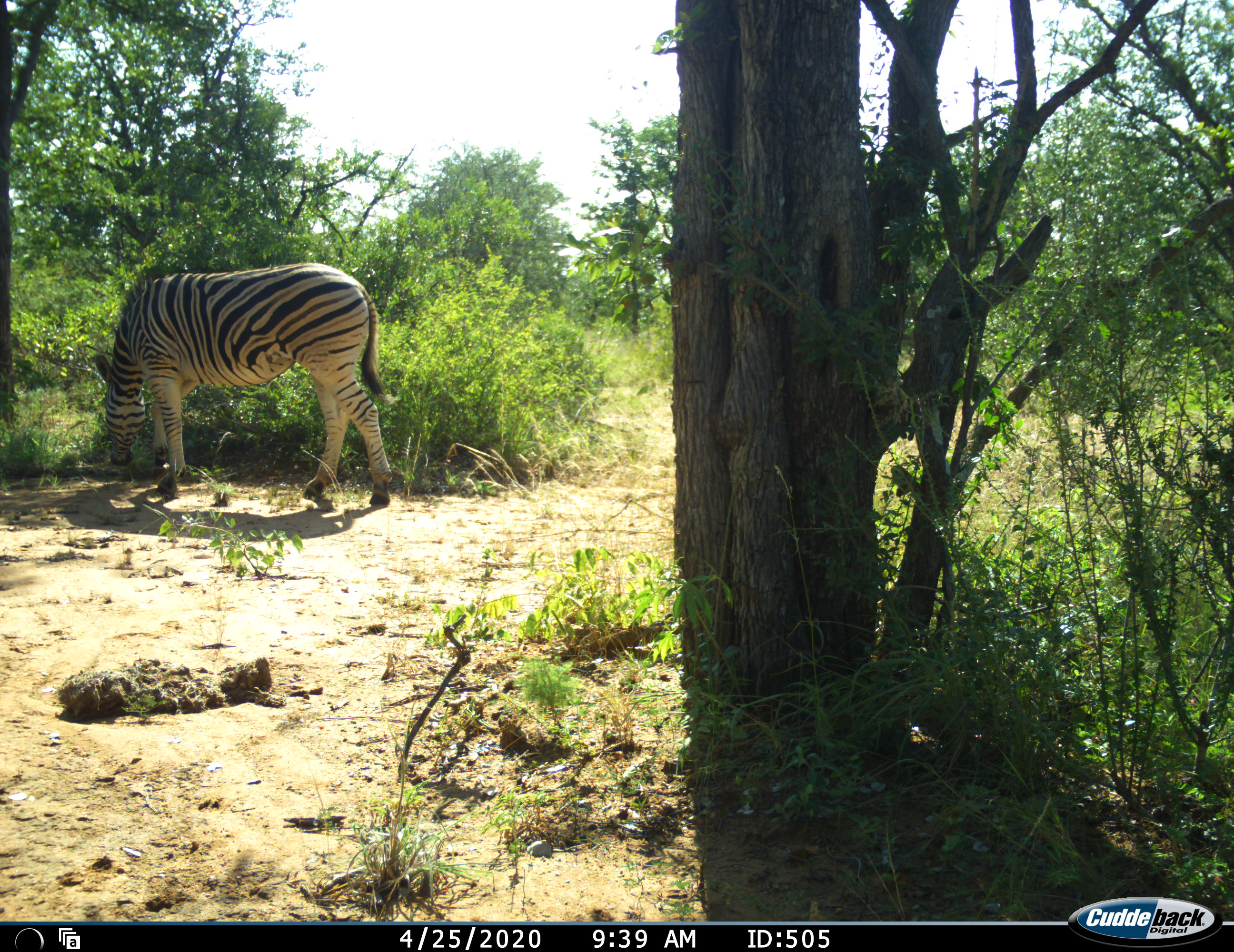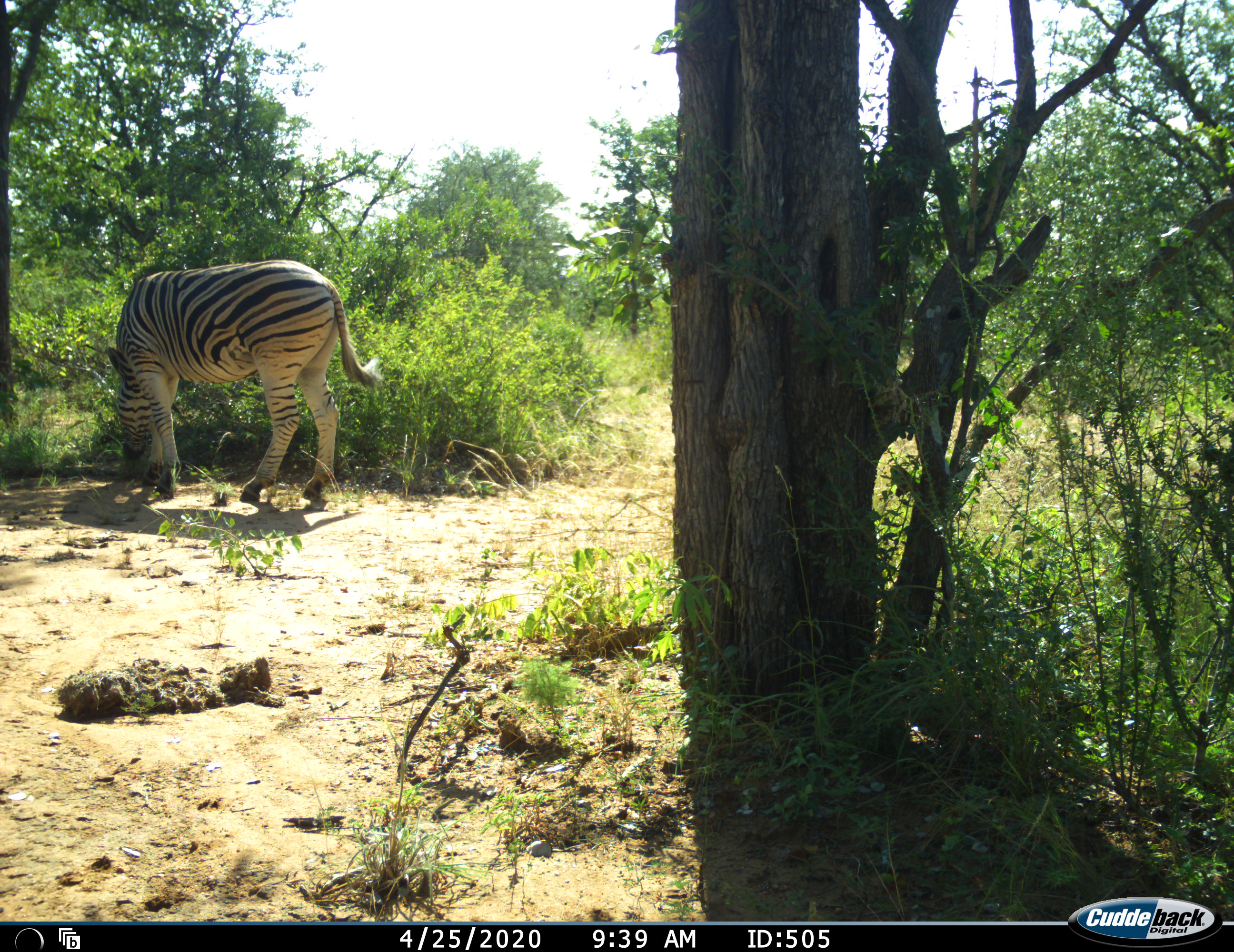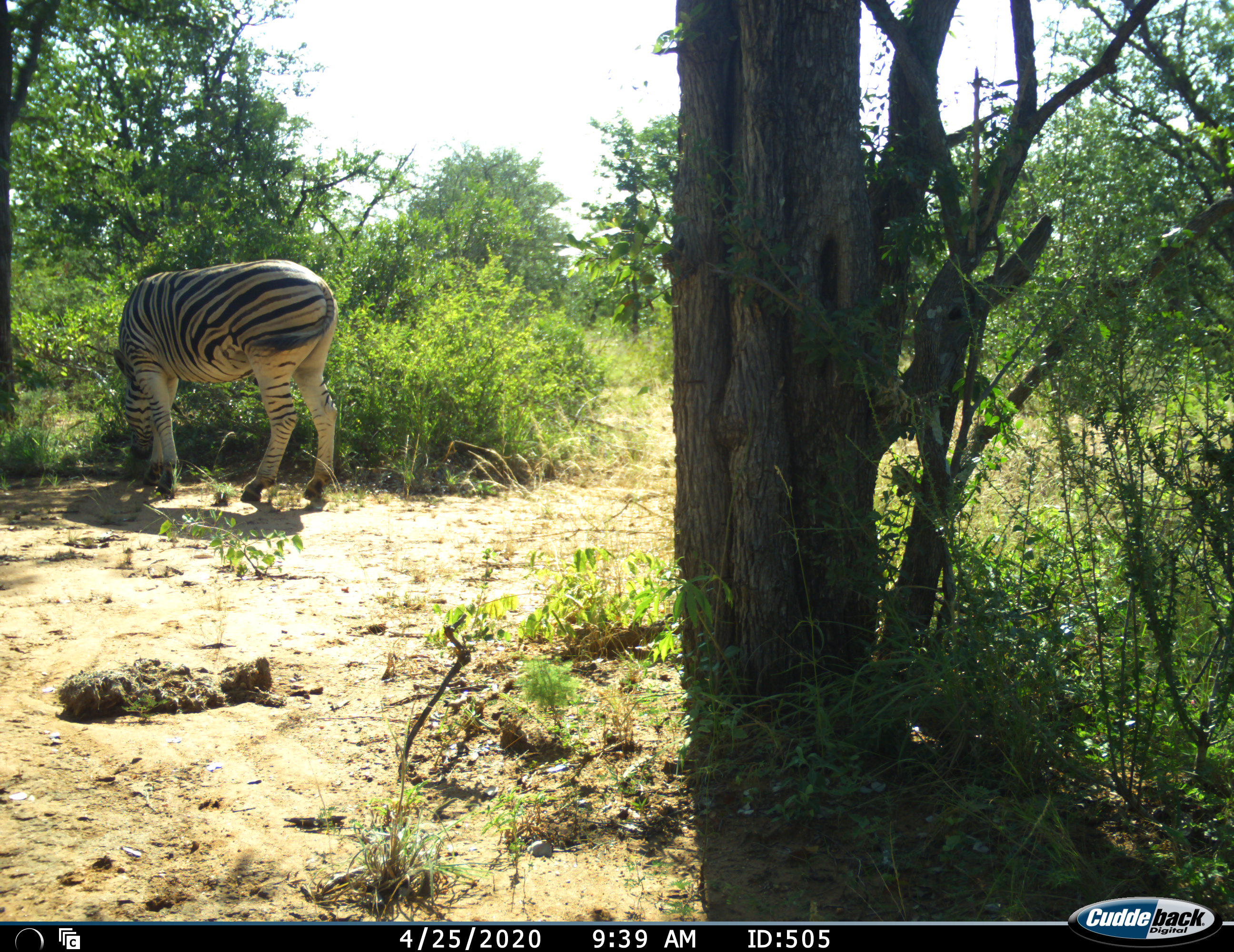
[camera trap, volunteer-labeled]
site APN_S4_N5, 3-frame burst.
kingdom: Animalia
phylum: Chordata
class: Mammalia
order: Perissodactyla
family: Equidae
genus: Equus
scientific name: Equus quagga burchellii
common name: burchell's zebra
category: zebraburchells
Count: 1.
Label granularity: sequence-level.